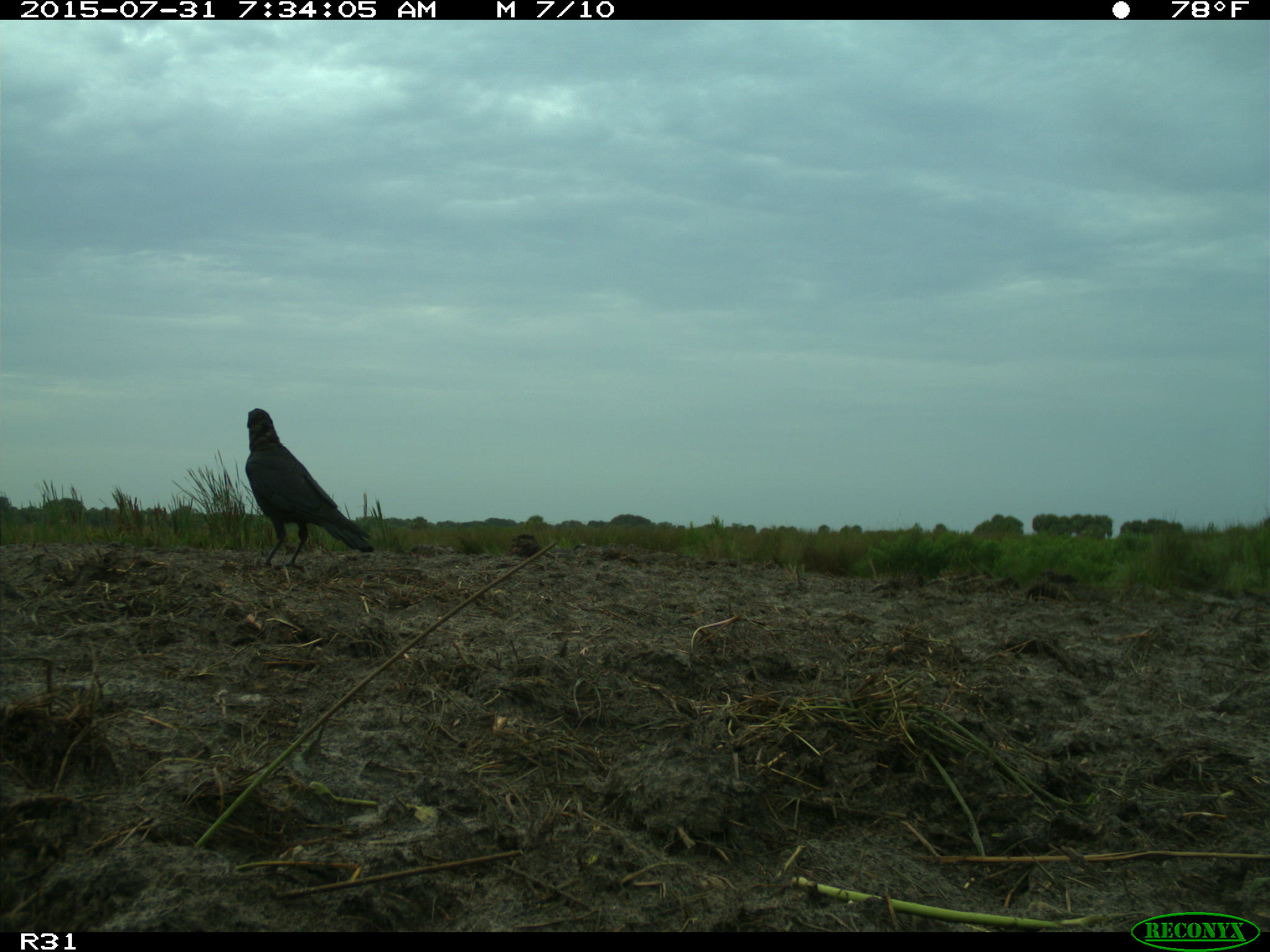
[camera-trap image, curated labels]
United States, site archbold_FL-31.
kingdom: Animalia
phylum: Chordata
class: Aves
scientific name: Aves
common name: birds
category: unidentified bird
Unidentified bird (birds) (Aves).